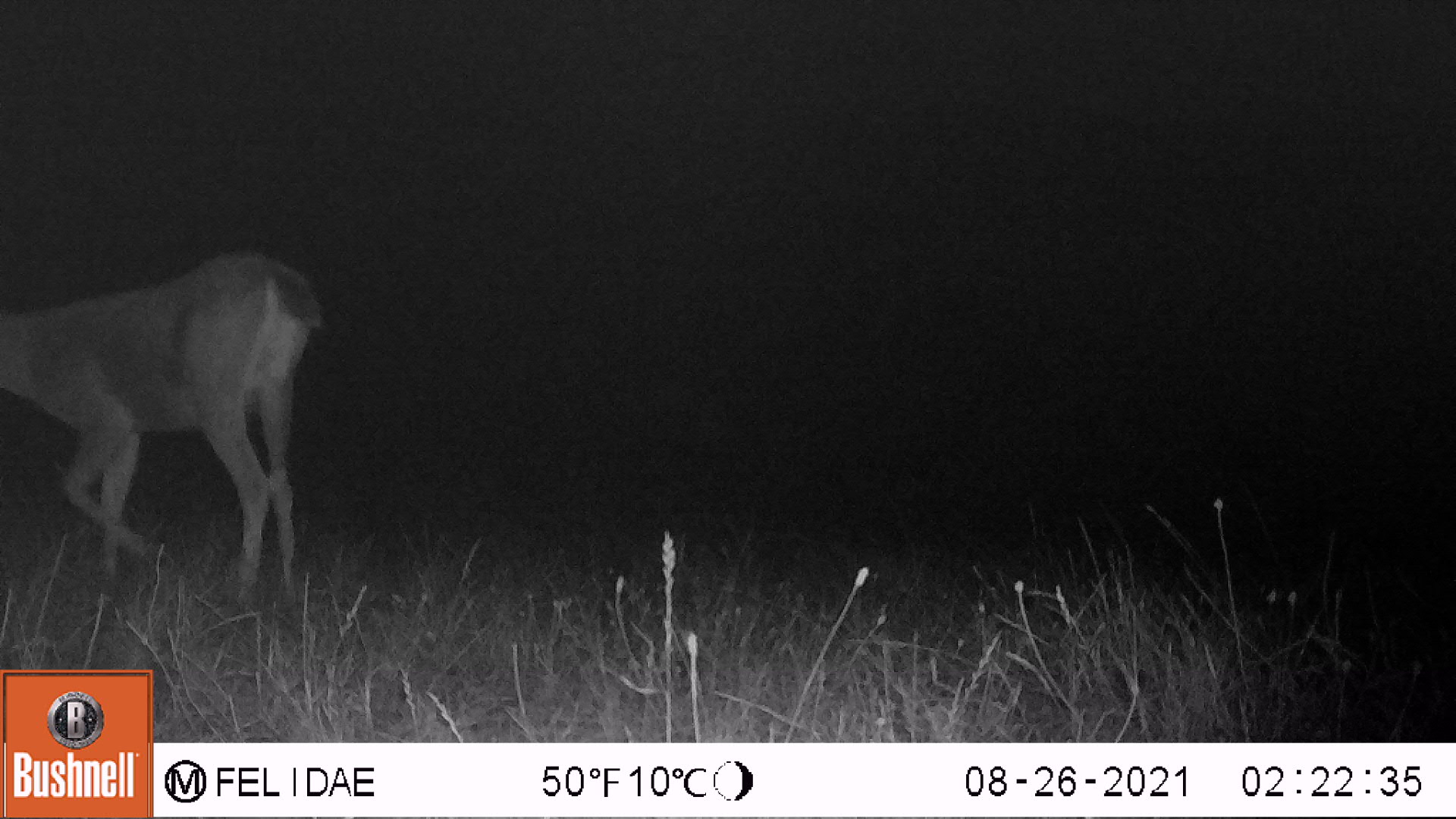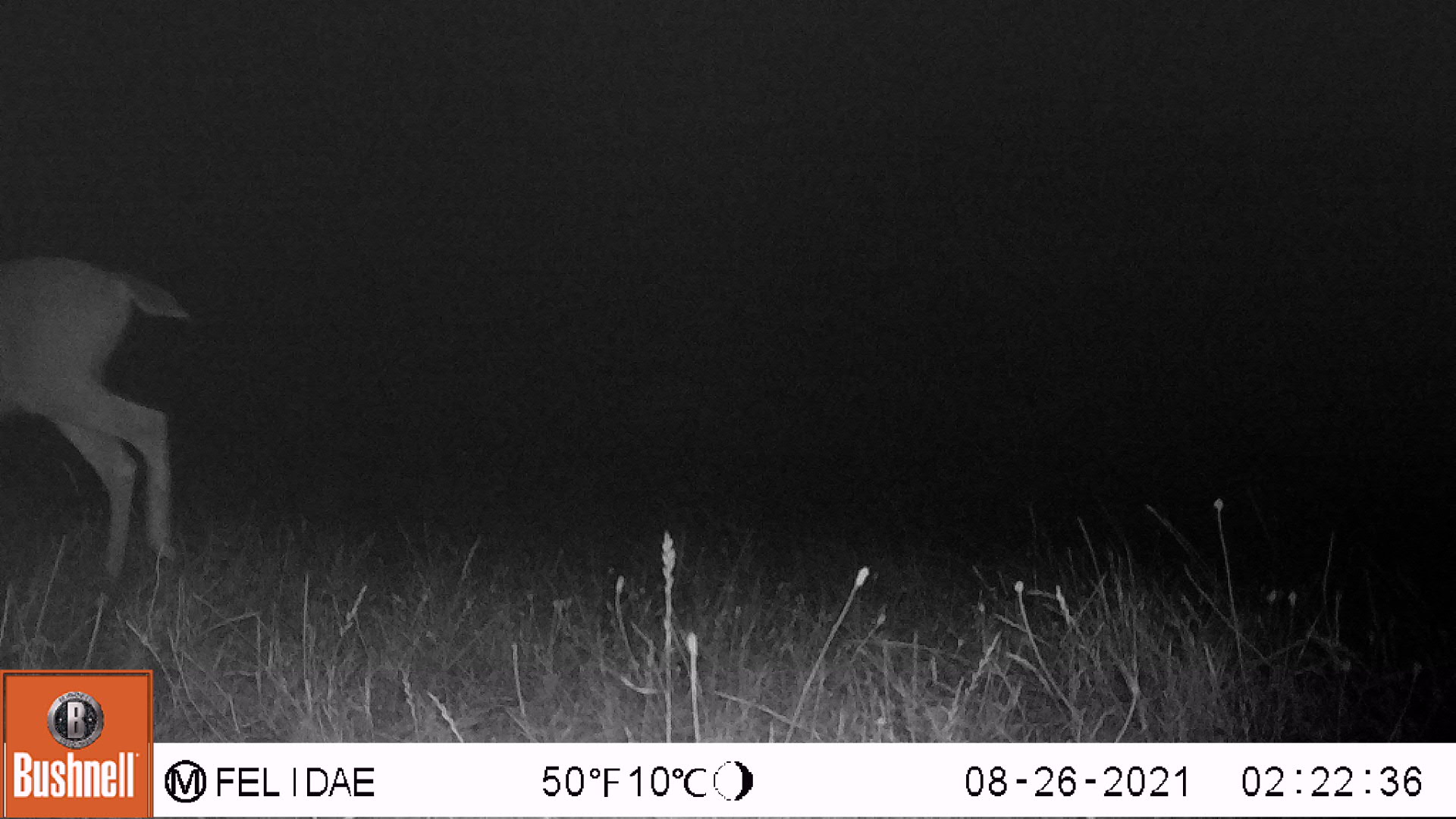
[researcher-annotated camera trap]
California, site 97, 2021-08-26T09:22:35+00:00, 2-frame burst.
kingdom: Animalia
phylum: Chordata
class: Mammalia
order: Artiodactyla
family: Cervidae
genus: Odocoileus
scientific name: Odocoileus hemionus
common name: mule deer